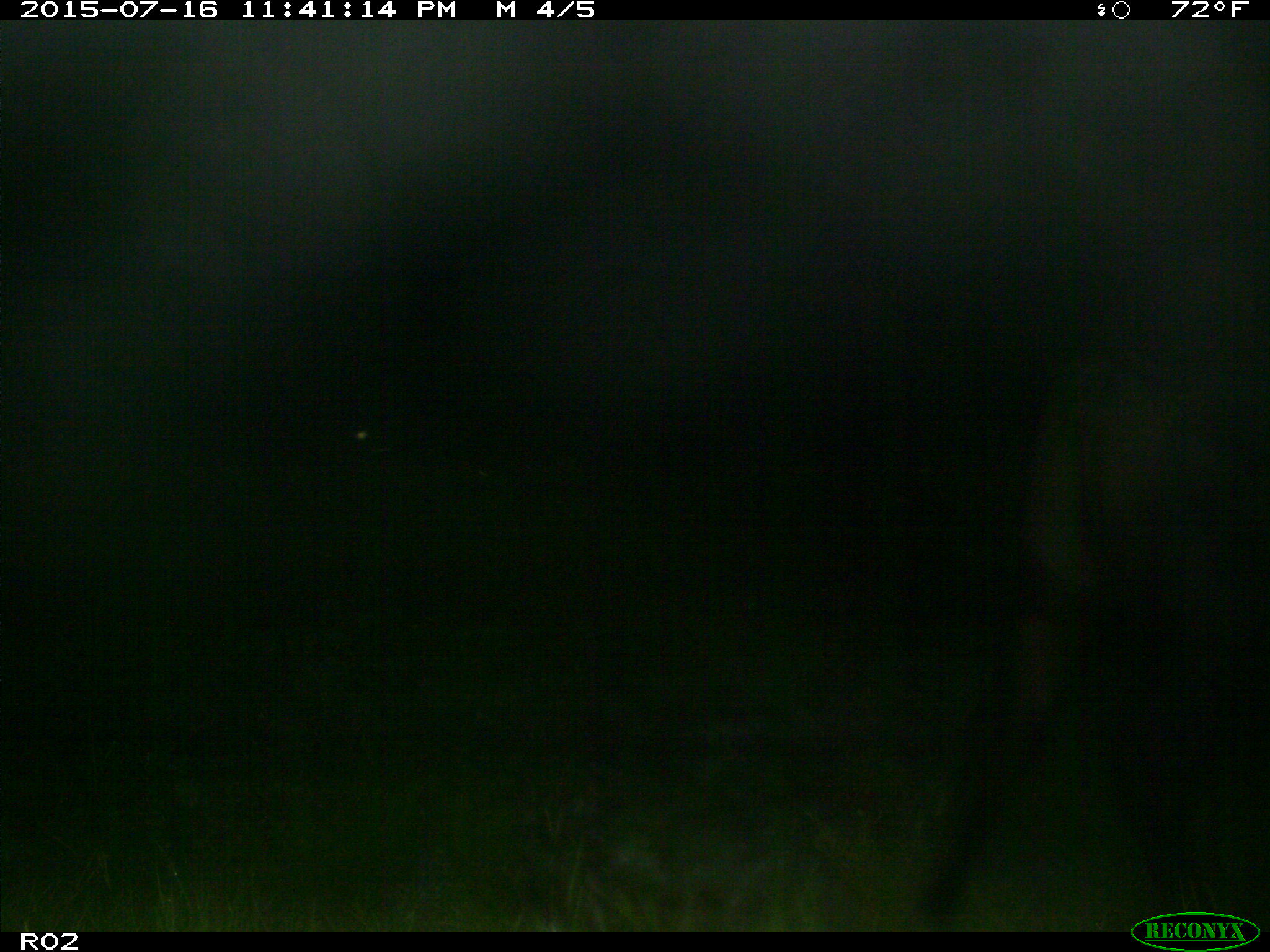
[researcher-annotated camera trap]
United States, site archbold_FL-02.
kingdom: Animalia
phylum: Chordata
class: Mammalia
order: Artiodactyla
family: Bovidae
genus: Bos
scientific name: Bos taurus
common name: domestic cow